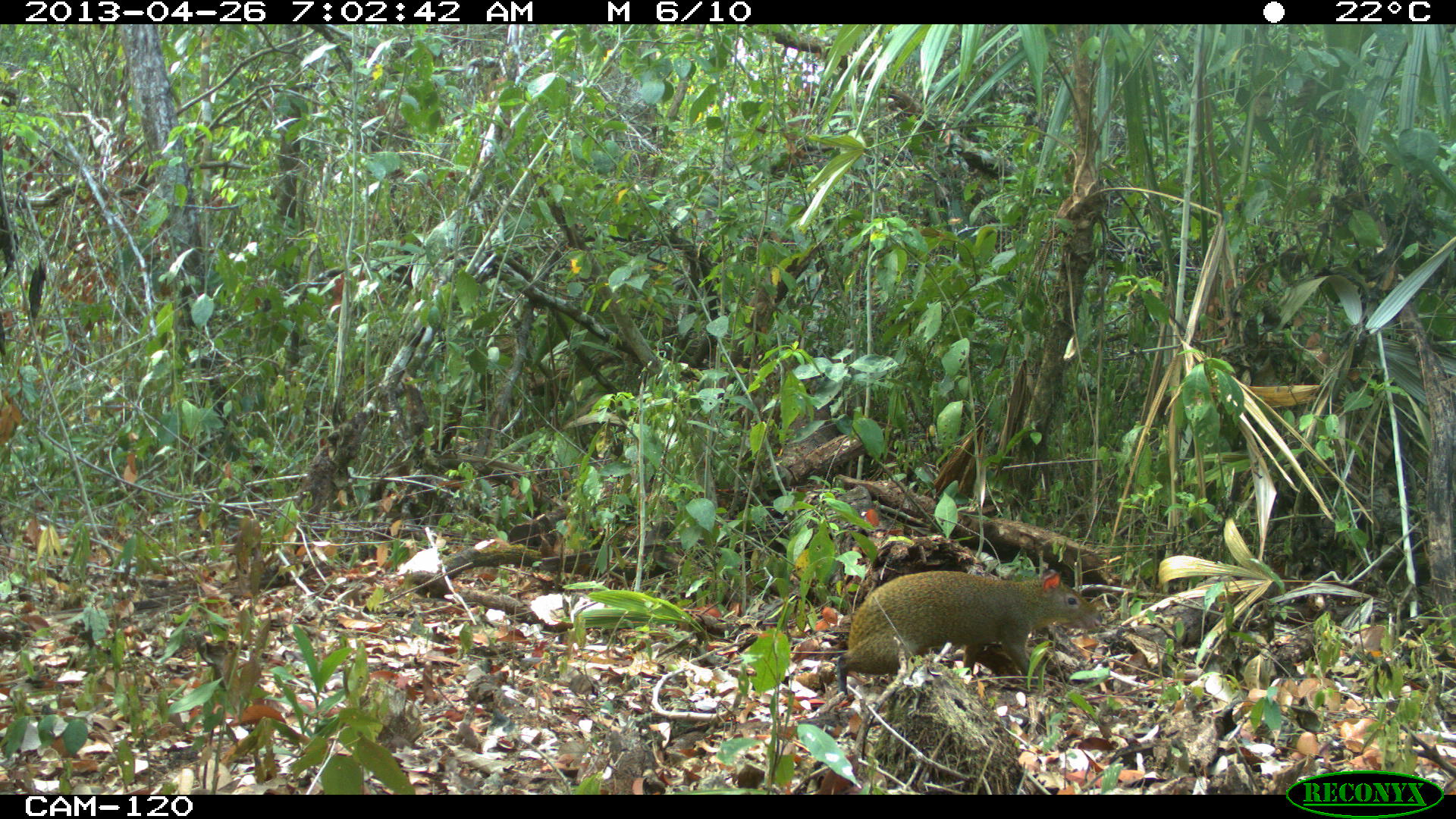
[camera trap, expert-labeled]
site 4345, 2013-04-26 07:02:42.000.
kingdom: Animalia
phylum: Chordata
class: Mammalia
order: Rodentia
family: Dasyproctidae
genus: Dasyprocta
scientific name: Dasyprocta punctata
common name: central american agouti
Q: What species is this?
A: Dasyprocta punctata (central american agouti).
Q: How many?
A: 1.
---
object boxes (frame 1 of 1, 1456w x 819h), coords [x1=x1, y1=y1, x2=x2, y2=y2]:
dasyprocta punctata: [x1=834, y1=568, x2=1104, y2=700]